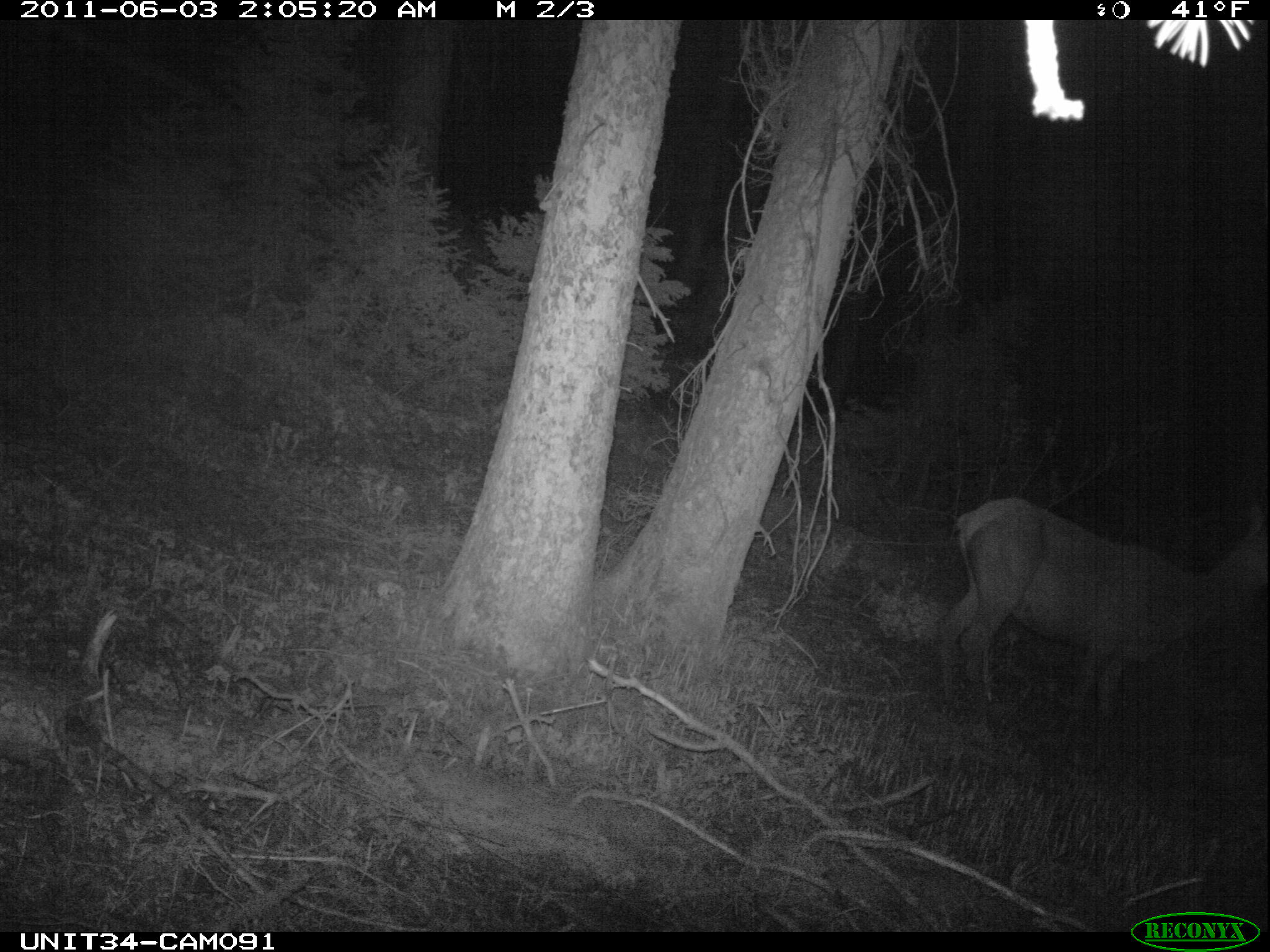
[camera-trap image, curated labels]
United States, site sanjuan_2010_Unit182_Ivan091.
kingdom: Animalia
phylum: Chordata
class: Mammalia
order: Artiodactyla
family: Cervidae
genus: Cervus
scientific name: Cervus elaphus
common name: red deer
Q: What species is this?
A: Cervus elaphus (red deer).